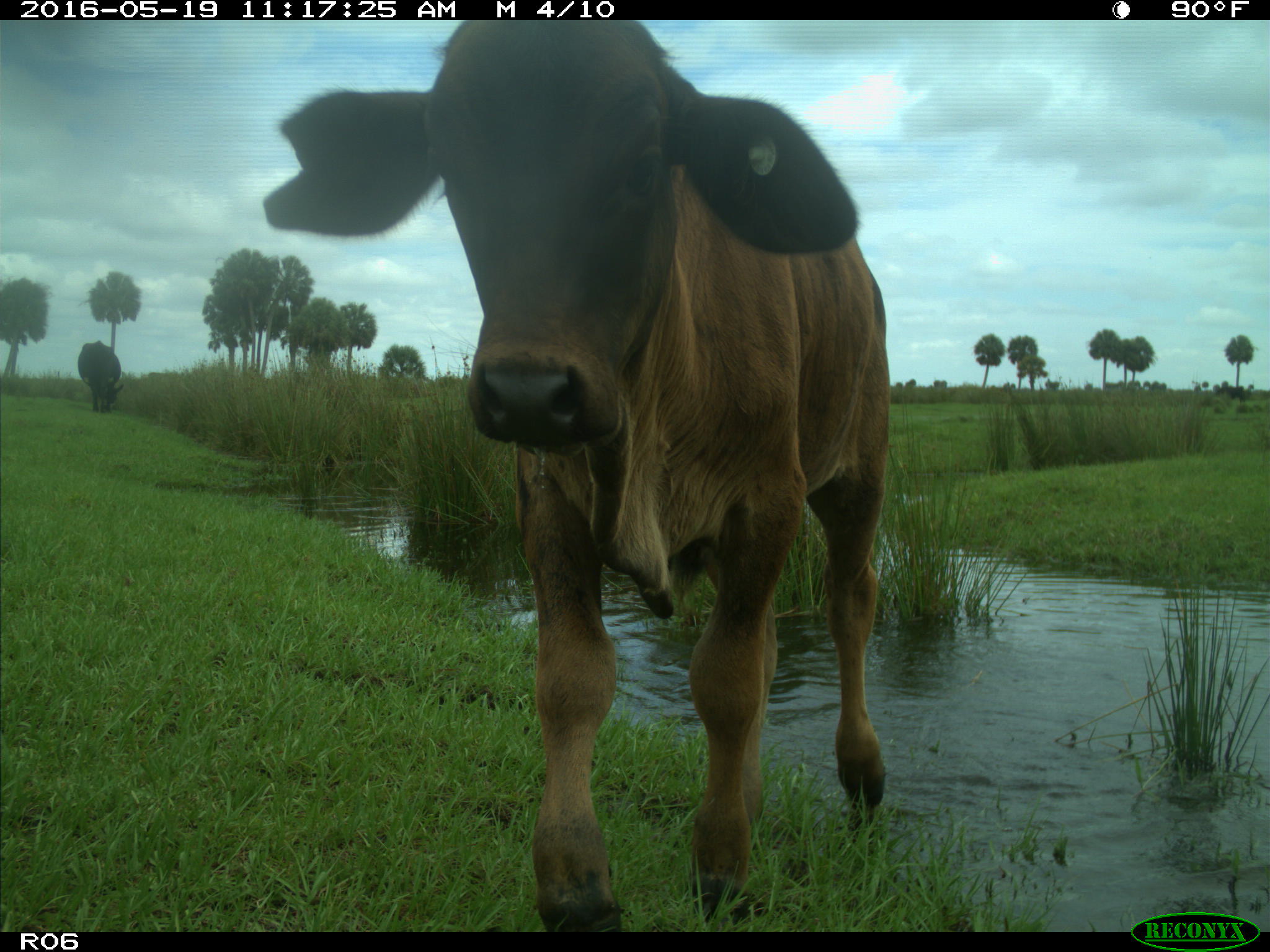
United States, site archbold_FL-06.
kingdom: Animalia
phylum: Chordata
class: Mammalia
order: Artiodactyla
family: Bovidae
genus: Bos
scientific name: Bos taurus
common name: domestic cow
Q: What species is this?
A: Bos taurus (domestic cow).